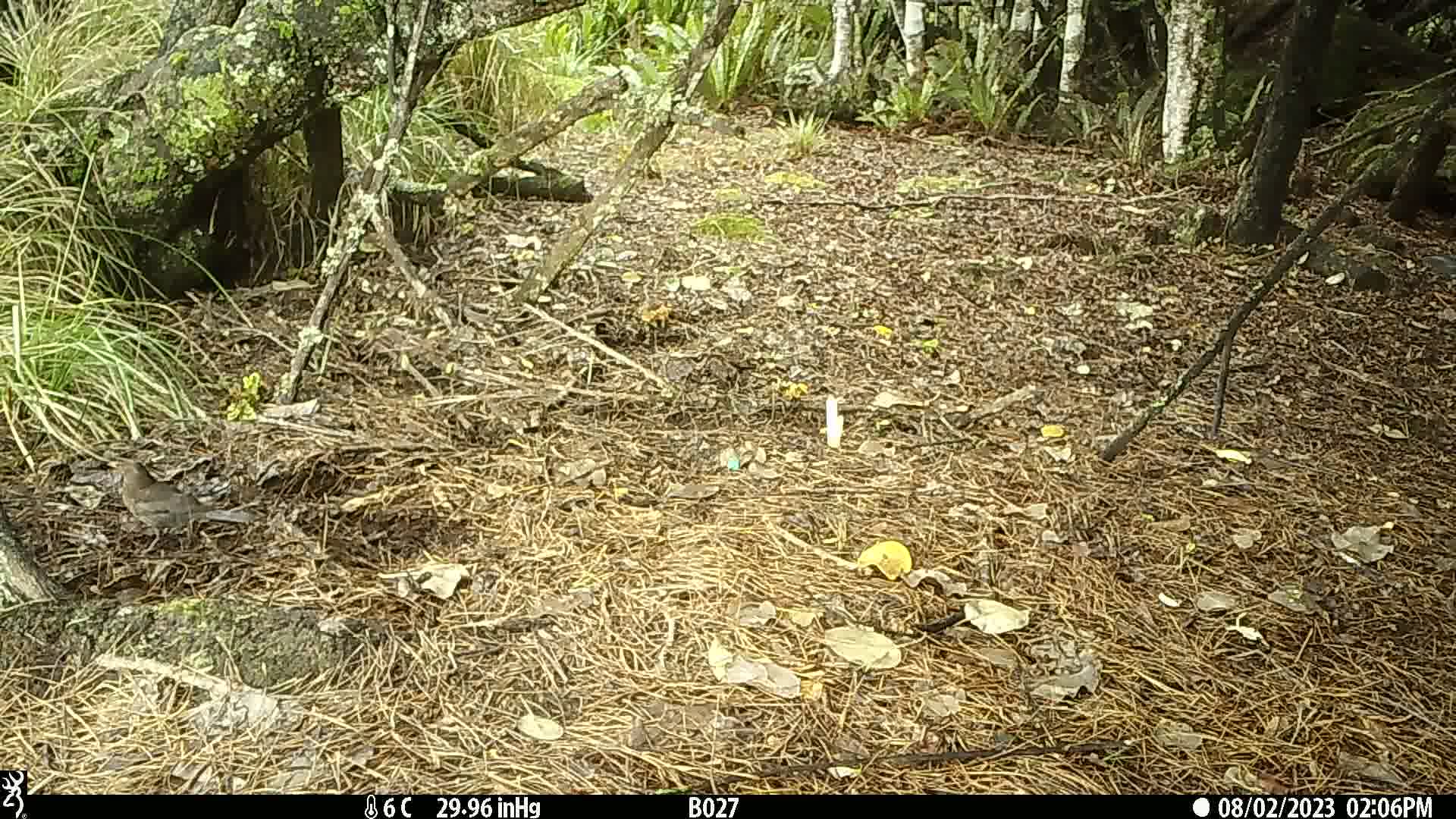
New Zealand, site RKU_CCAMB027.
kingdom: Animalia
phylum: Chordata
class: Aves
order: Passeriformes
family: Turdidae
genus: Turdus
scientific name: Turdus merula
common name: eurasian blackbird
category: blackbird